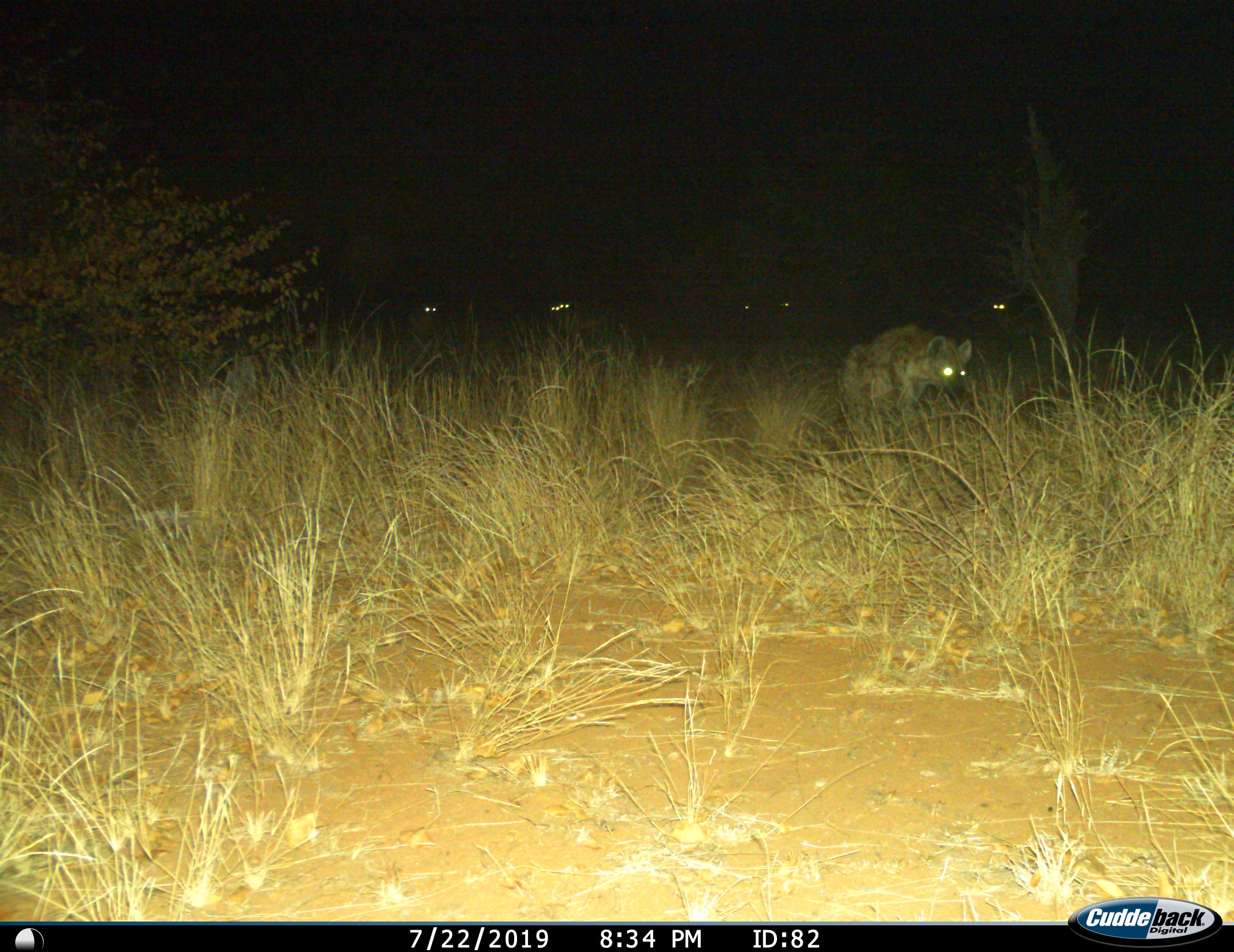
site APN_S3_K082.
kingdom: Animalia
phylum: Chordata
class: Mammalia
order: Carnivora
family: Hyaenidae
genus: Crocuta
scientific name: Crocuta crocuta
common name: spotted hyena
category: hyenaspotted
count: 1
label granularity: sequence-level